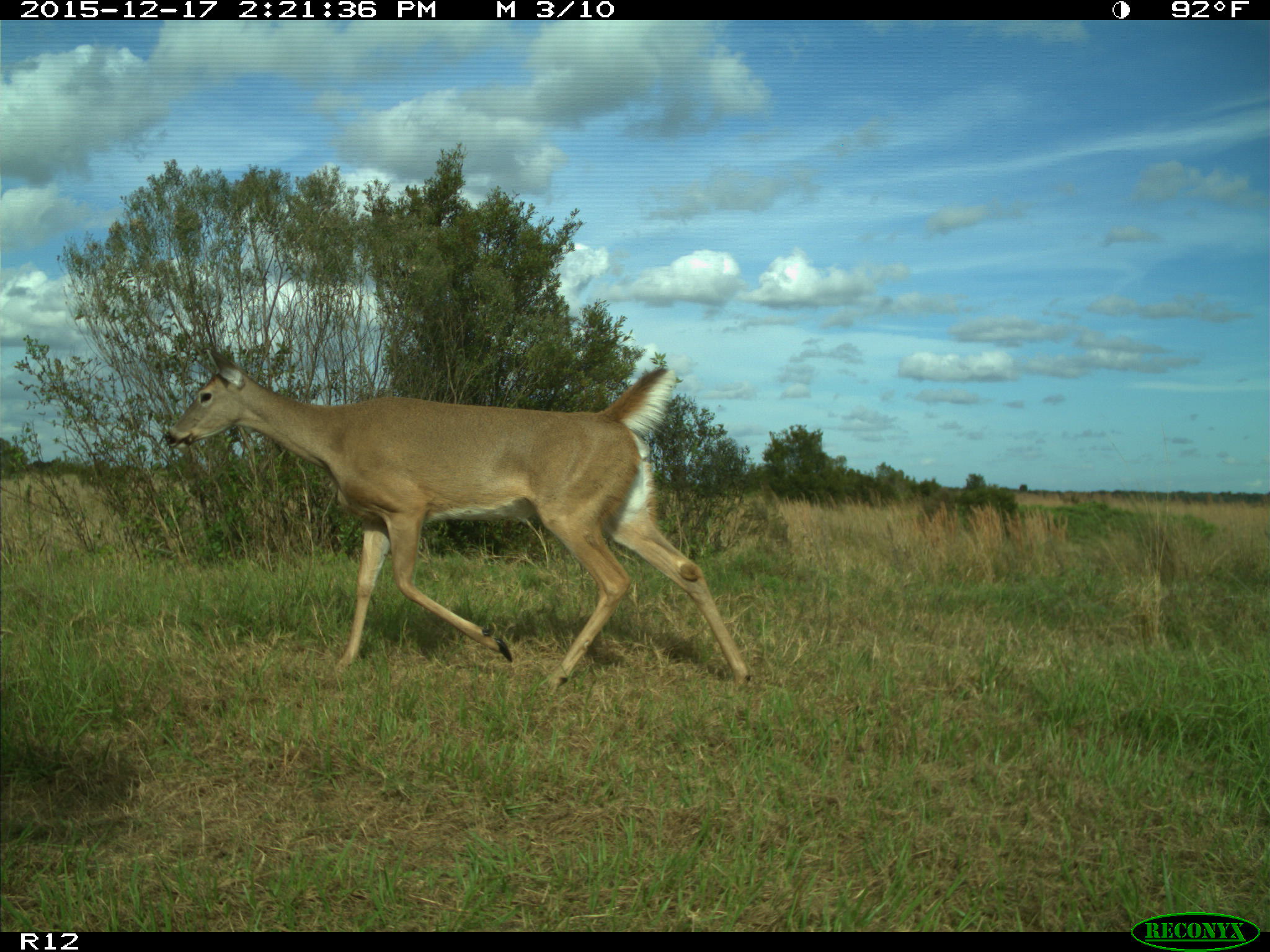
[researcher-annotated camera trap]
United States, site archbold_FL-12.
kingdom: Animalia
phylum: Chordata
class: Mammalia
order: Artiodactyla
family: Cervidae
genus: Odocoileus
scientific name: Odocoileus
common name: deer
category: unidentified deer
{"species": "unidentified deer (deer) (Odocoileus)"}